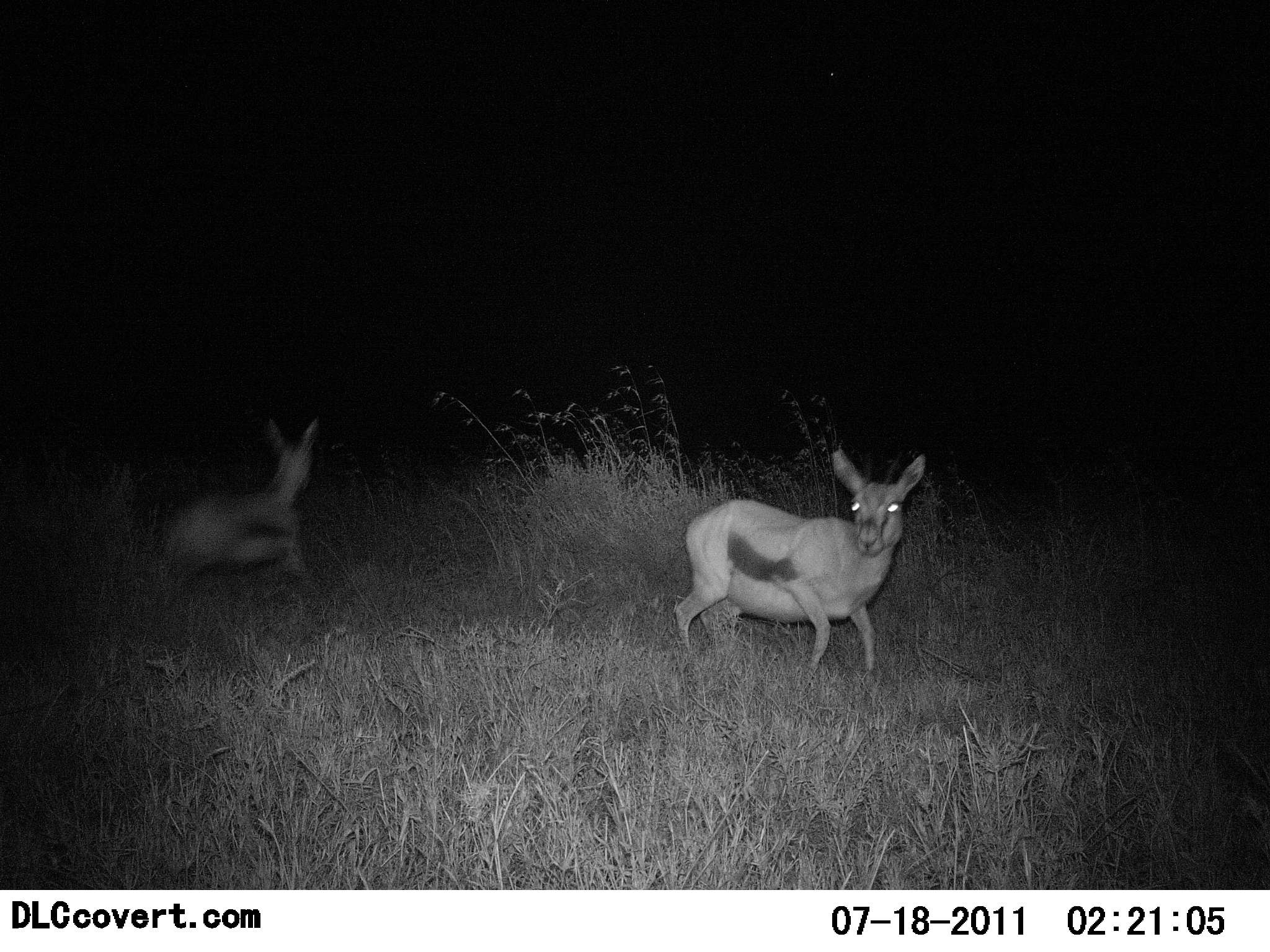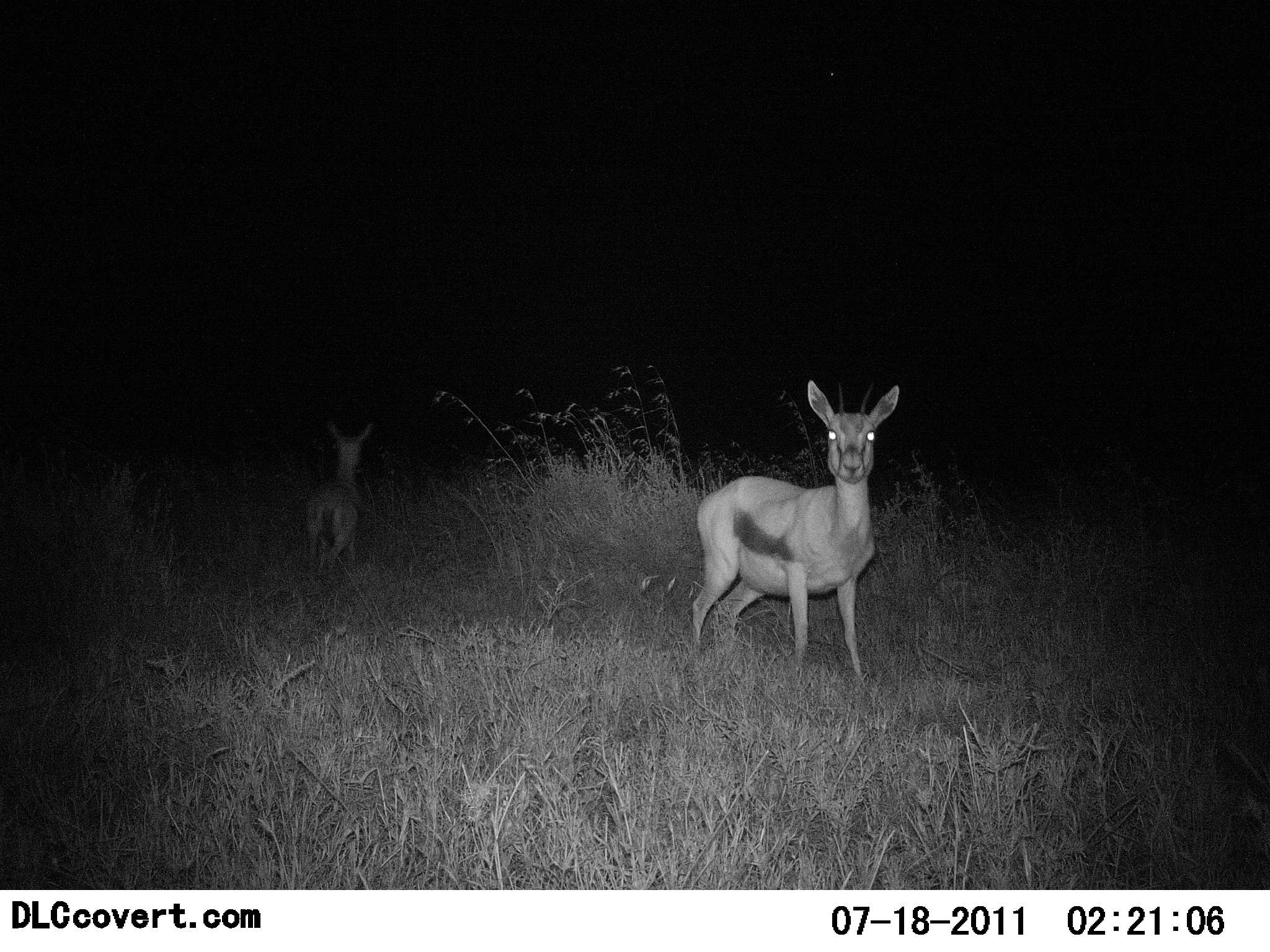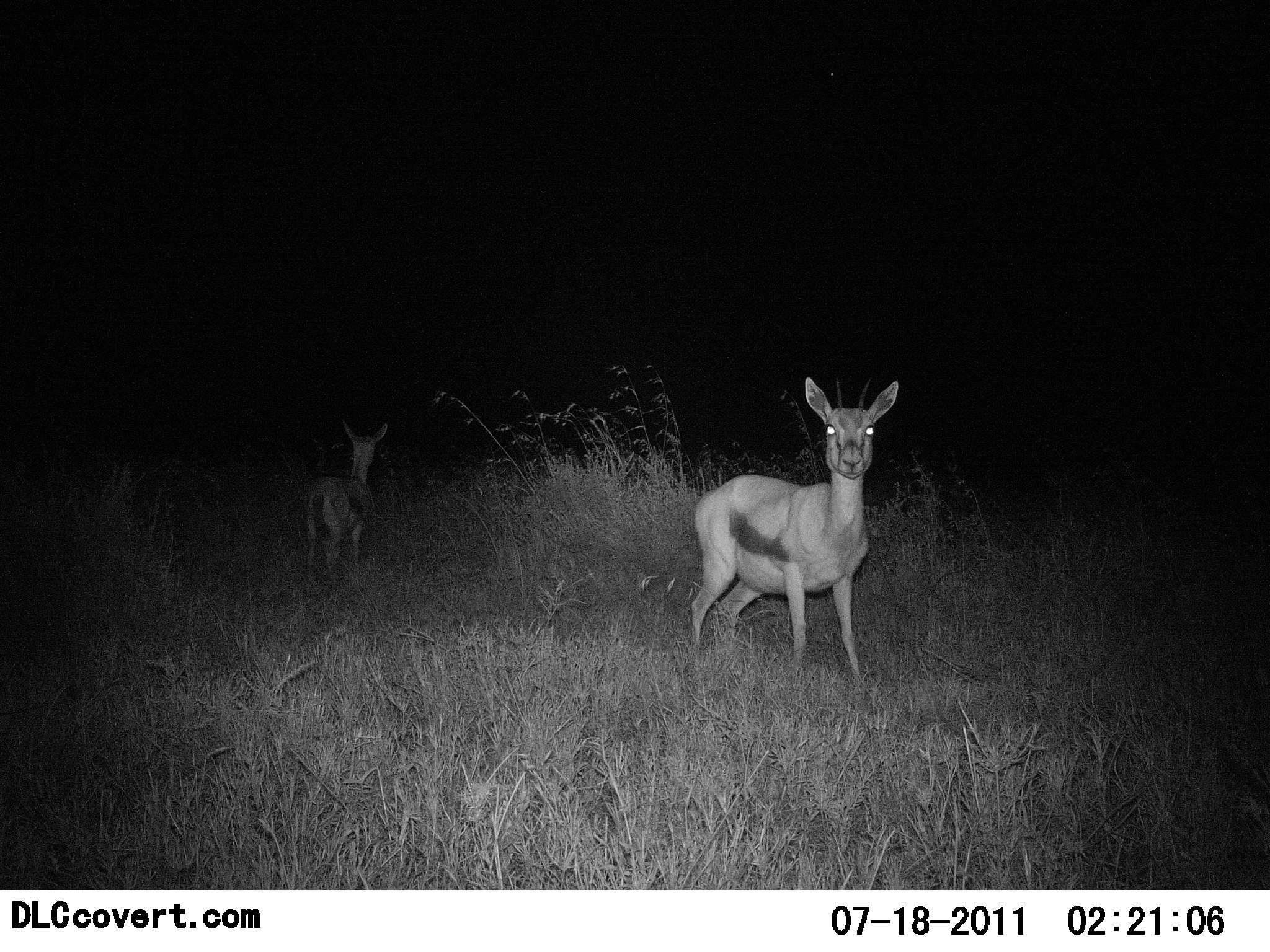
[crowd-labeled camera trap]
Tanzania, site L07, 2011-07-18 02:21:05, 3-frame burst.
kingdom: Animalia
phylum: Chordata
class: Mammalia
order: Artiodactyla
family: Bovidae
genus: Eudorcas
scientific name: Eudorcas thomsonii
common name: thomson's gazelle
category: gazellethomsons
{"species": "gazellethomsons (thomson's gazelle) (Eudorcas thomsonii)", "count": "2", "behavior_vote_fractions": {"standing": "67%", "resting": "0%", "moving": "67%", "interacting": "0%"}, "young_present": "0%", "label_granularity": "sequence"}